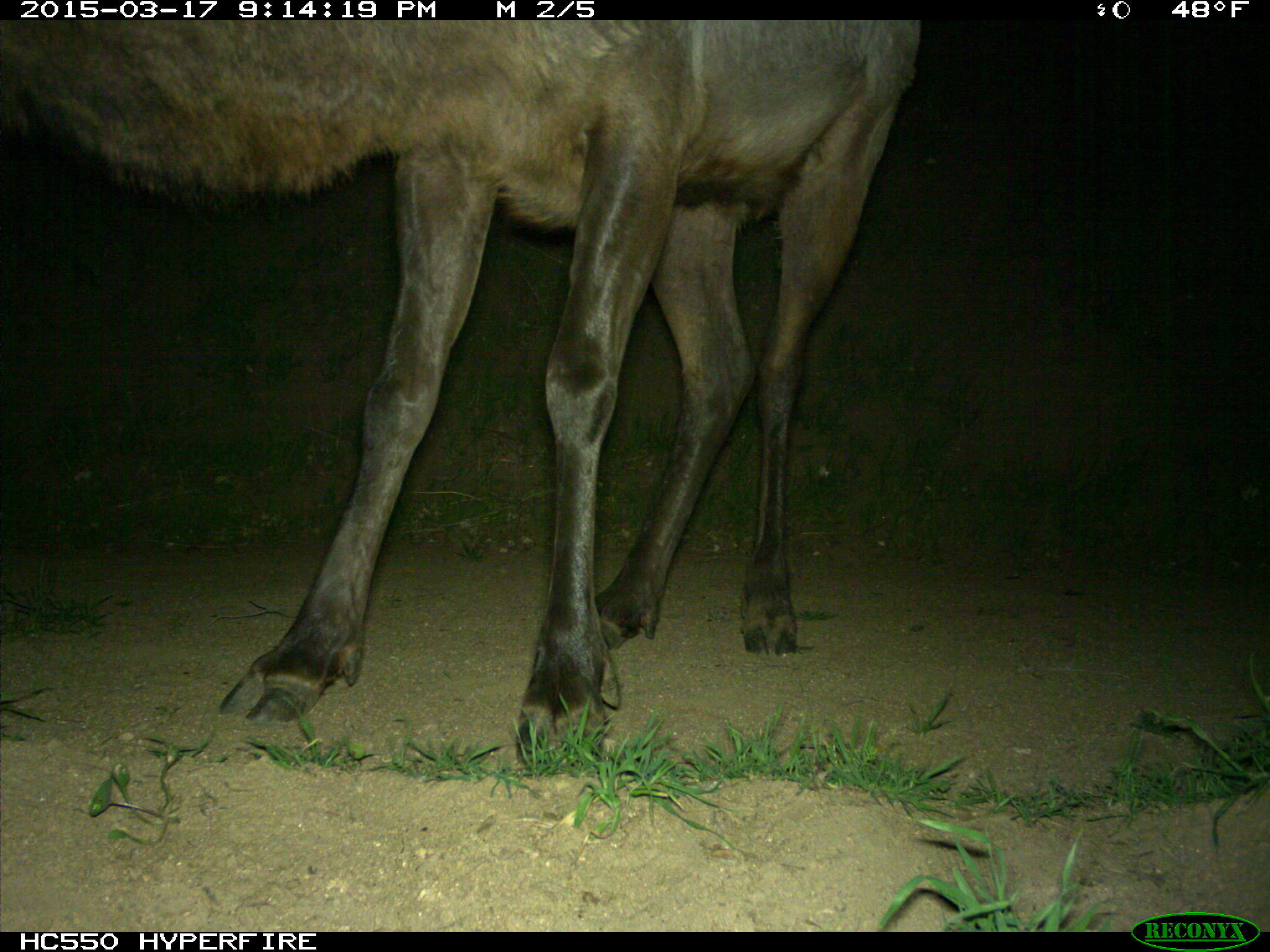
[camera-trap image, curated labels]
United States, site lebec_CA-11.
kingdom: Animalia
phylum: Chordata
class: Mammalia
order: Artiodactyla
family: Cervidae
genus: Cervus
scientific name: Cervus canadensis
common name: elk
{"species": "Cervus canadensis (elk)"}